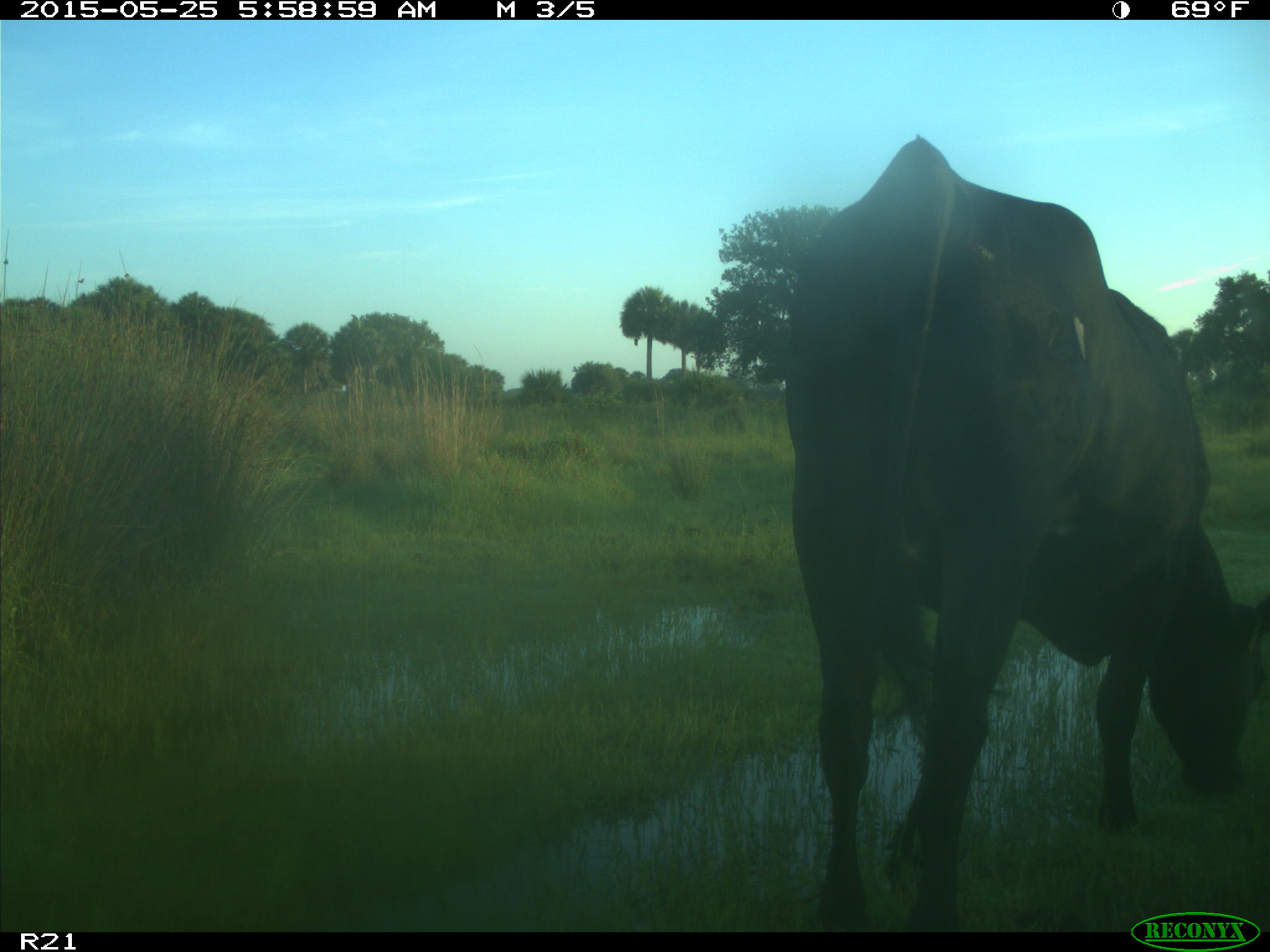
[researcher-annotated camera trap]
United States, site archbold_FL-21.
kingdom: Animalia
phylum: Chordata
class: Mammalia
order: Artiodactyla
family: Bovidae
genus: Bos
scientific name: Bos taurus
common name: domestic cow